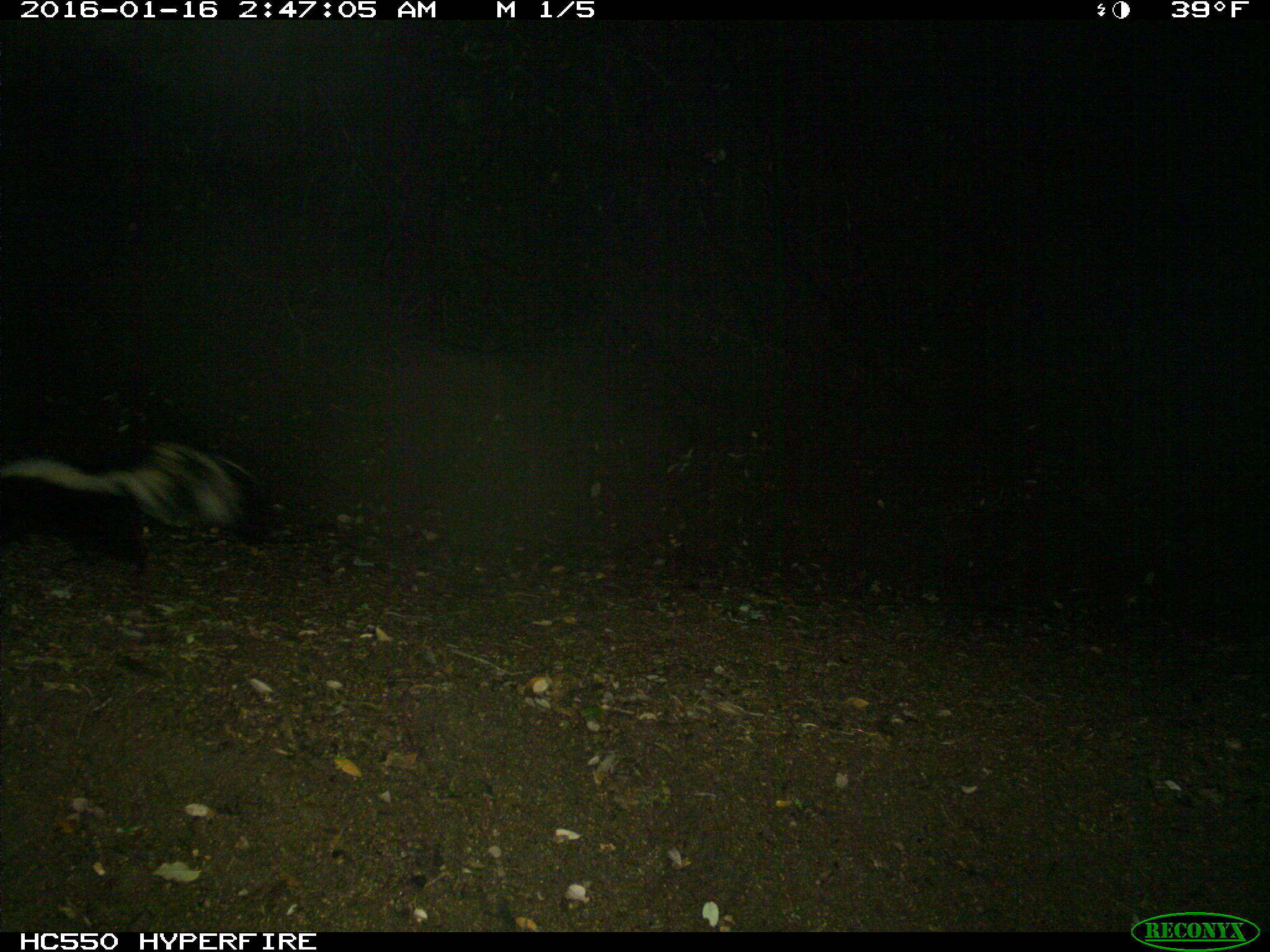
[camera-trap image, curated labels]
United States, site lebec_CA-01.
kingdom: Animalia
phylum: Chordata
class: Mammalia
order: Carnivora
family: Mephitidae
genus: Mephitis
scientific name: Mephitis mephitis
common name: striped skunk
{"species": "Mephitis mephitis (striped skunk)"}